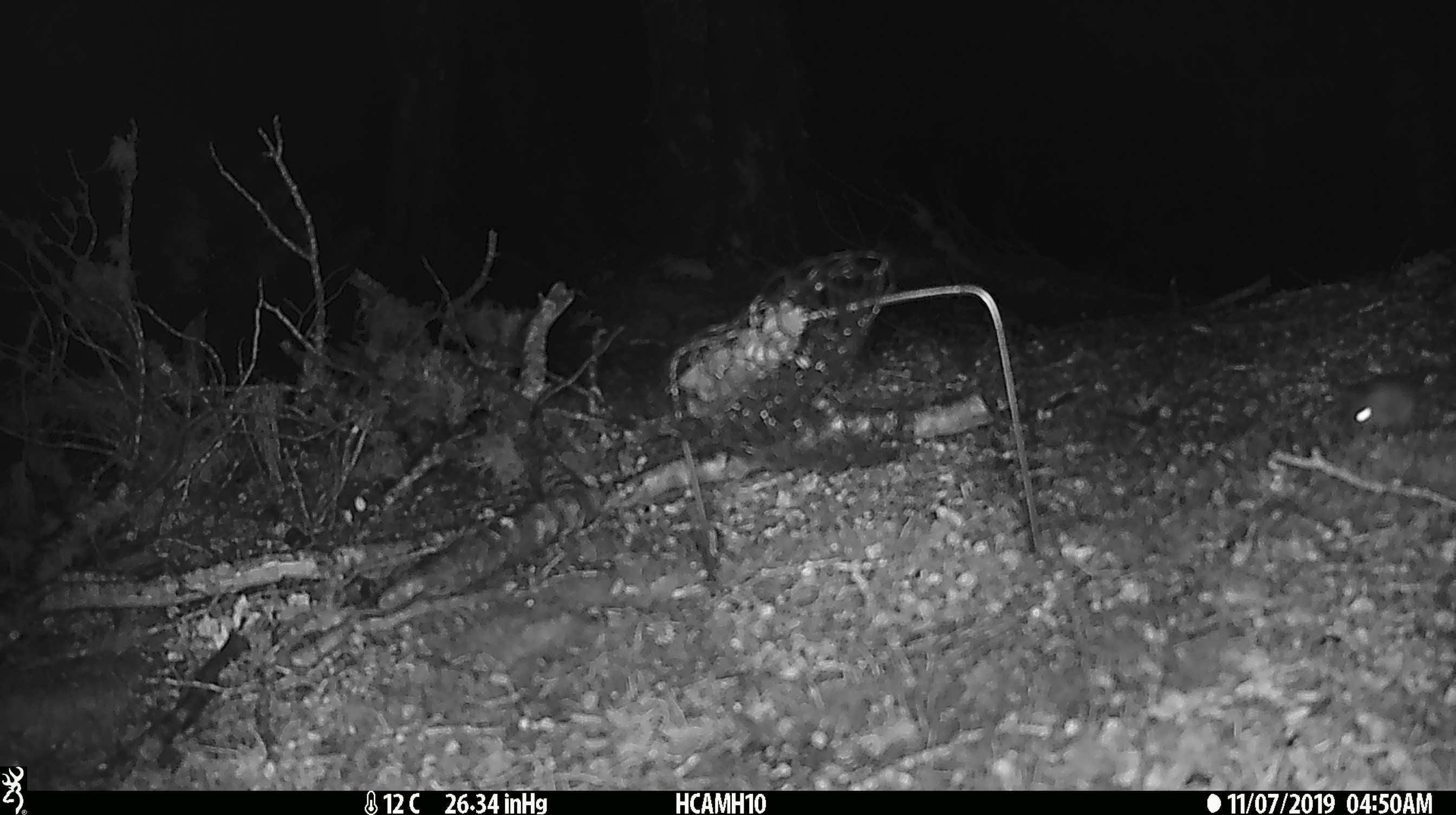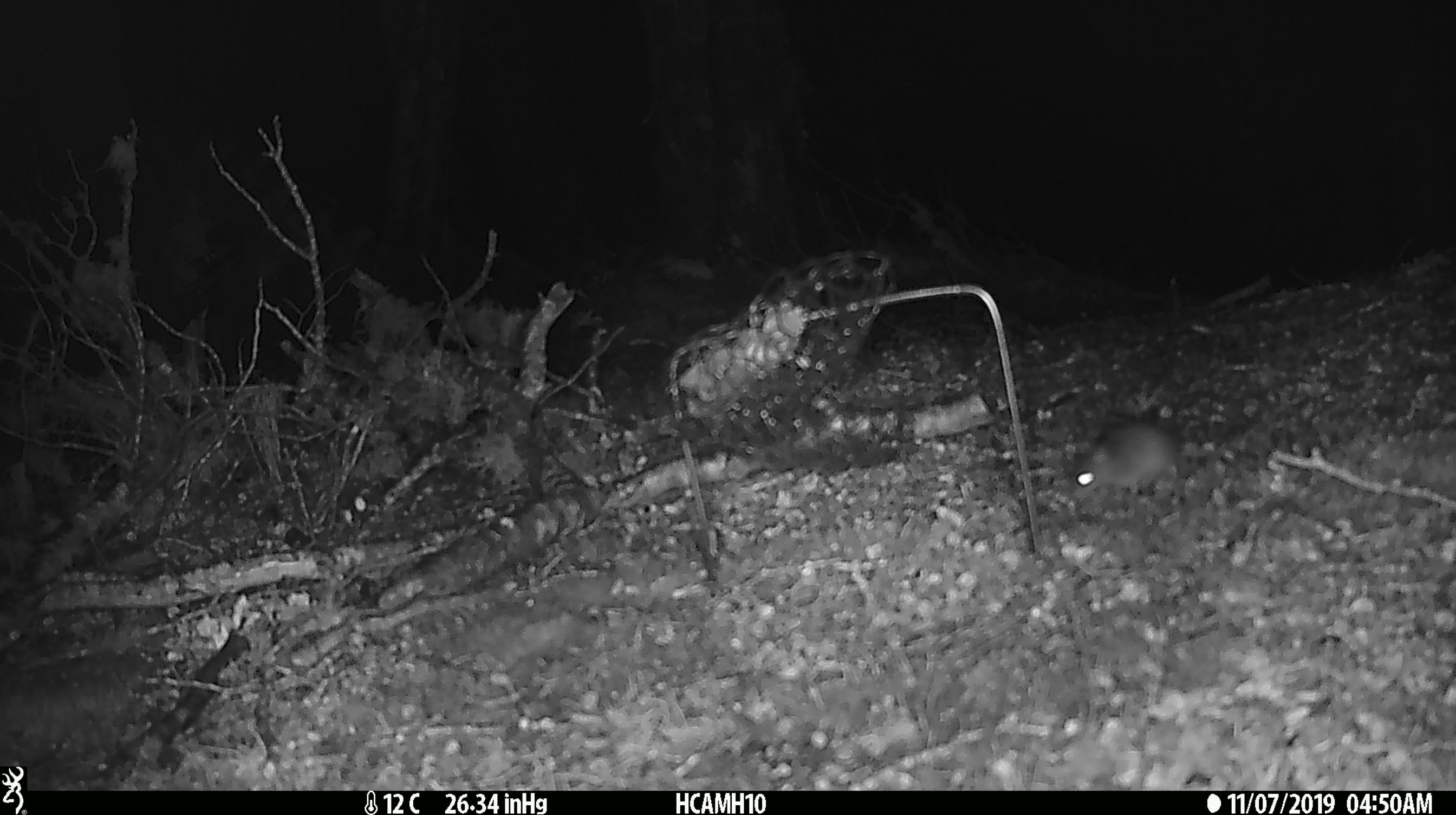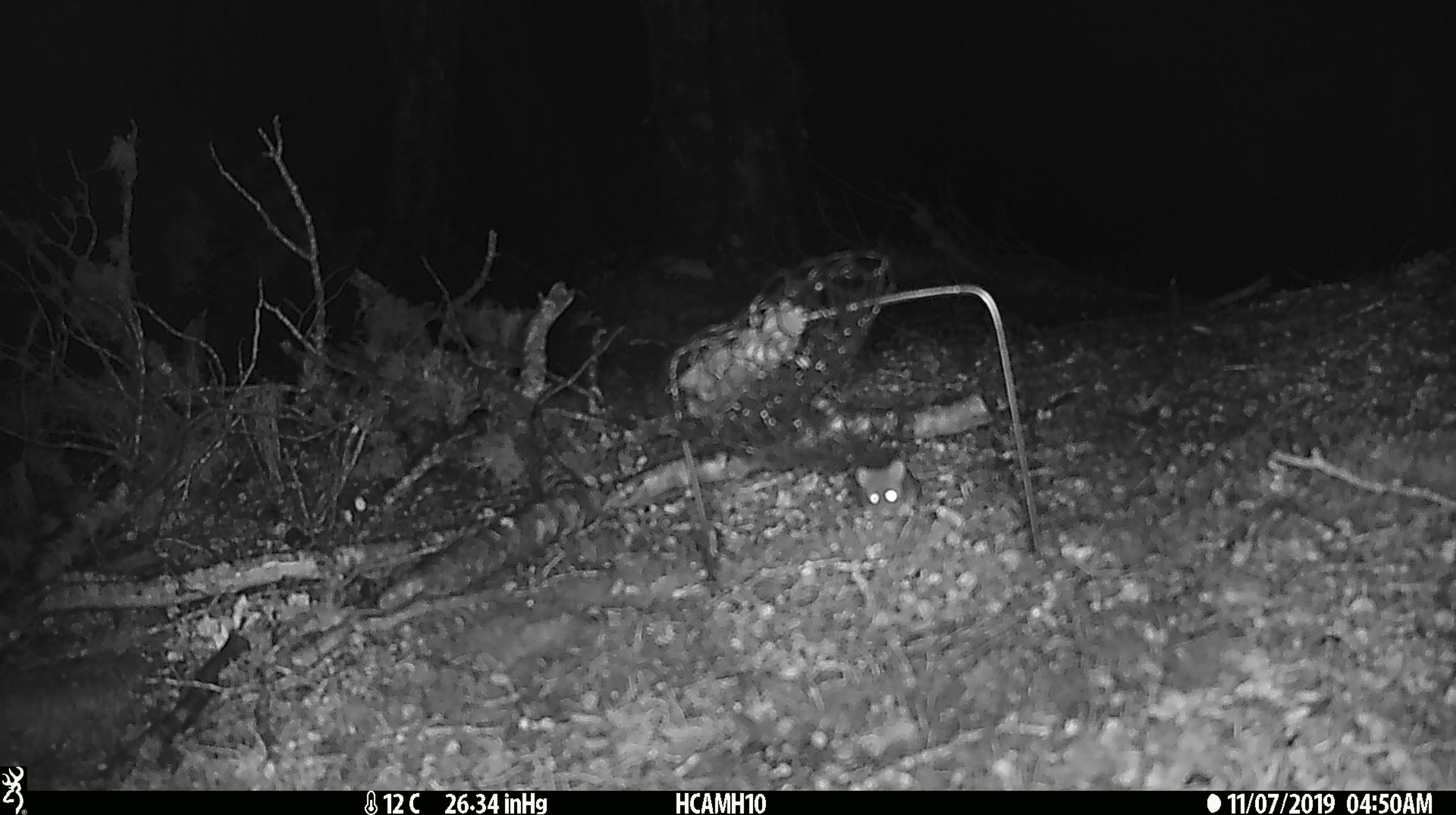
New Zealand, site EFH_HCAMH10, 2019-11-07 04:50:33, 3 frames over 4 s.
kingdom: Animalia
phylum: Chordata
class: Mammalia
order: Rodentia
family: Muridae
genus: Mus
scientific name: Mus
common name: mouse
Mouse (Mus).